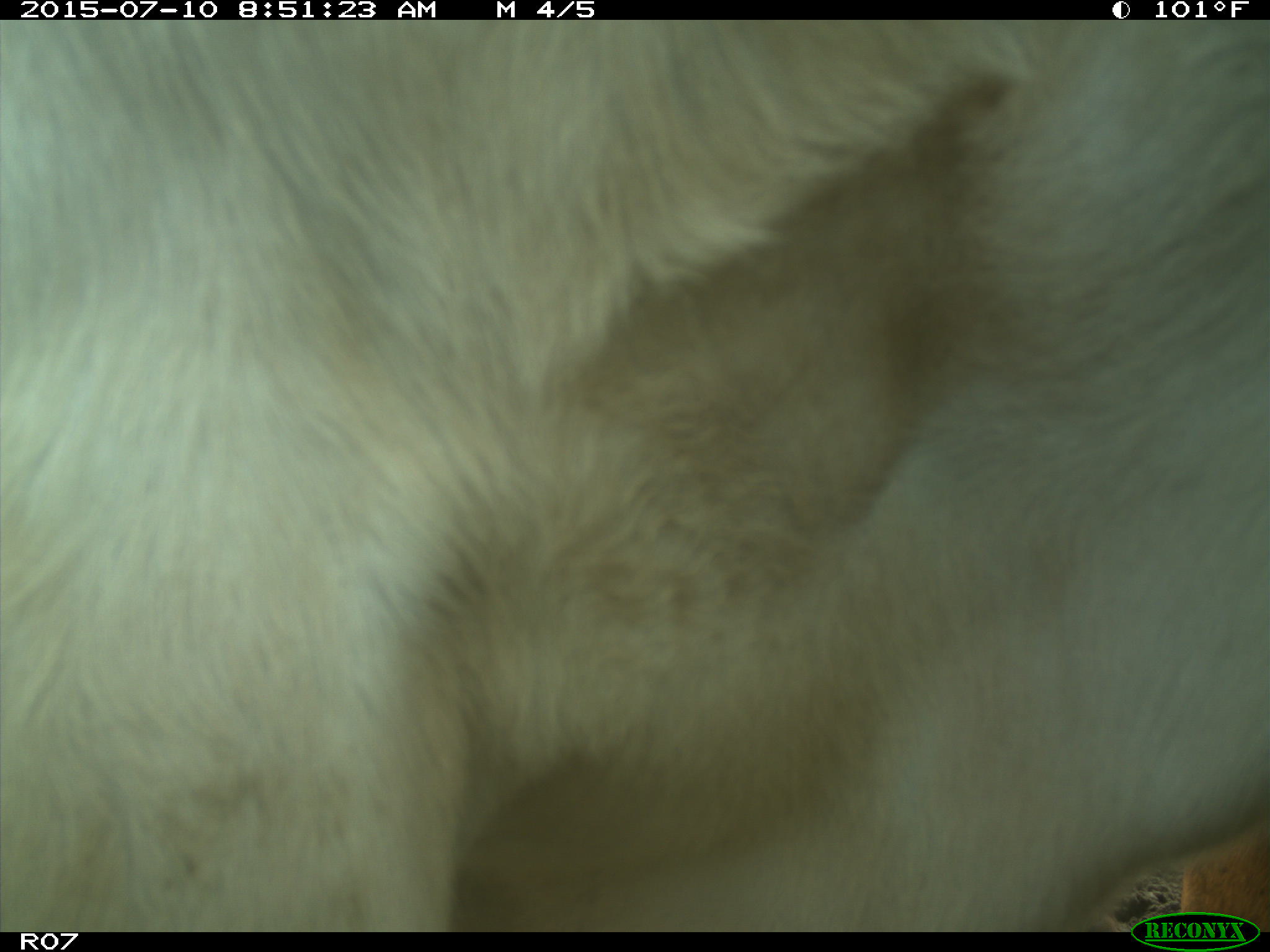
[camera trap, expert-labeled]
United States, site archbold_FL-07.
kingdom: Animalia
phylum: Chordata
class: Mammalia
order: Artiodactyla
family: Bovidae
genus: Bos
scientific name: Bos taurus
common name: domestic cow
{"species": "Bos taurus (domestic cow)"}